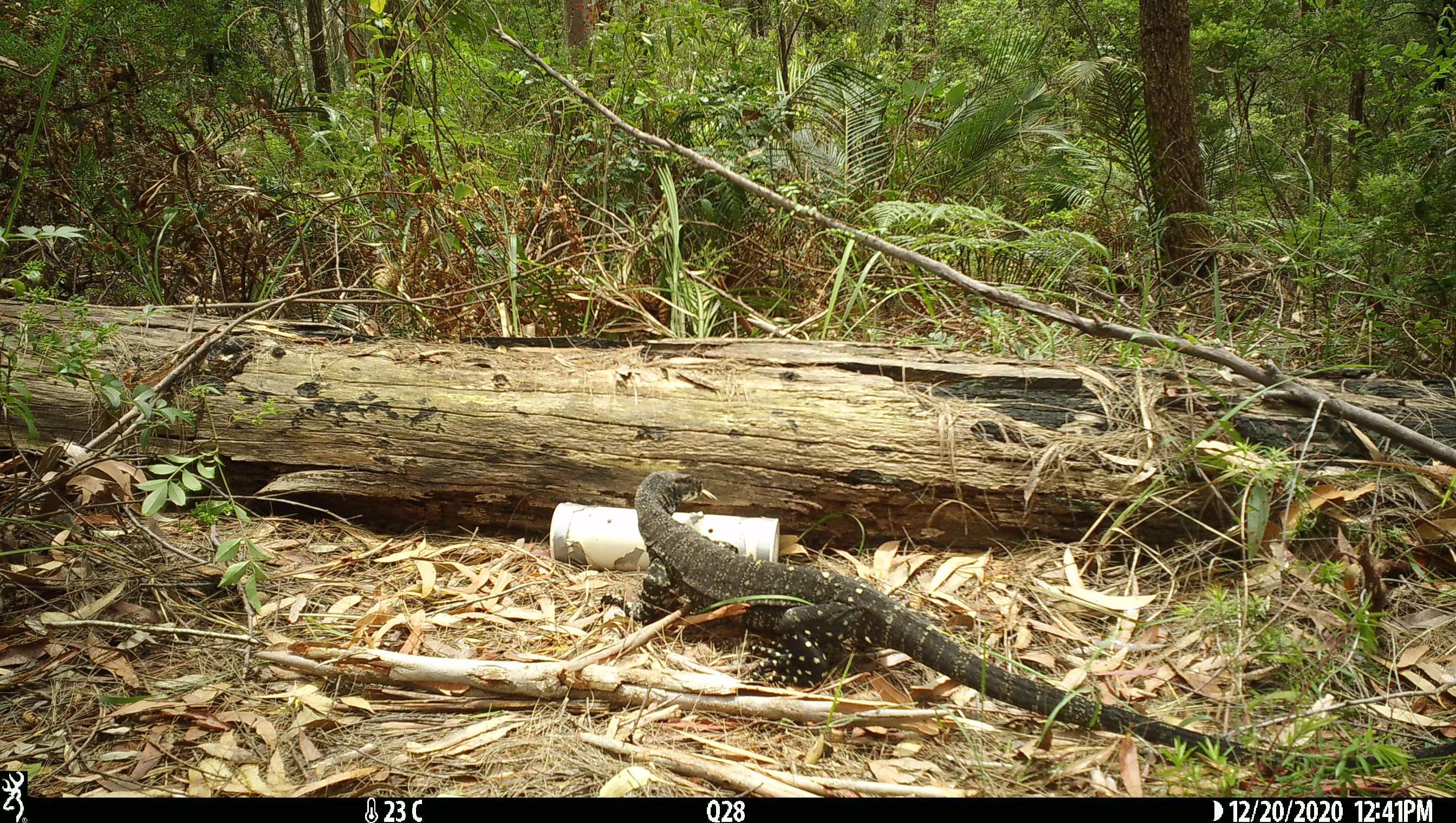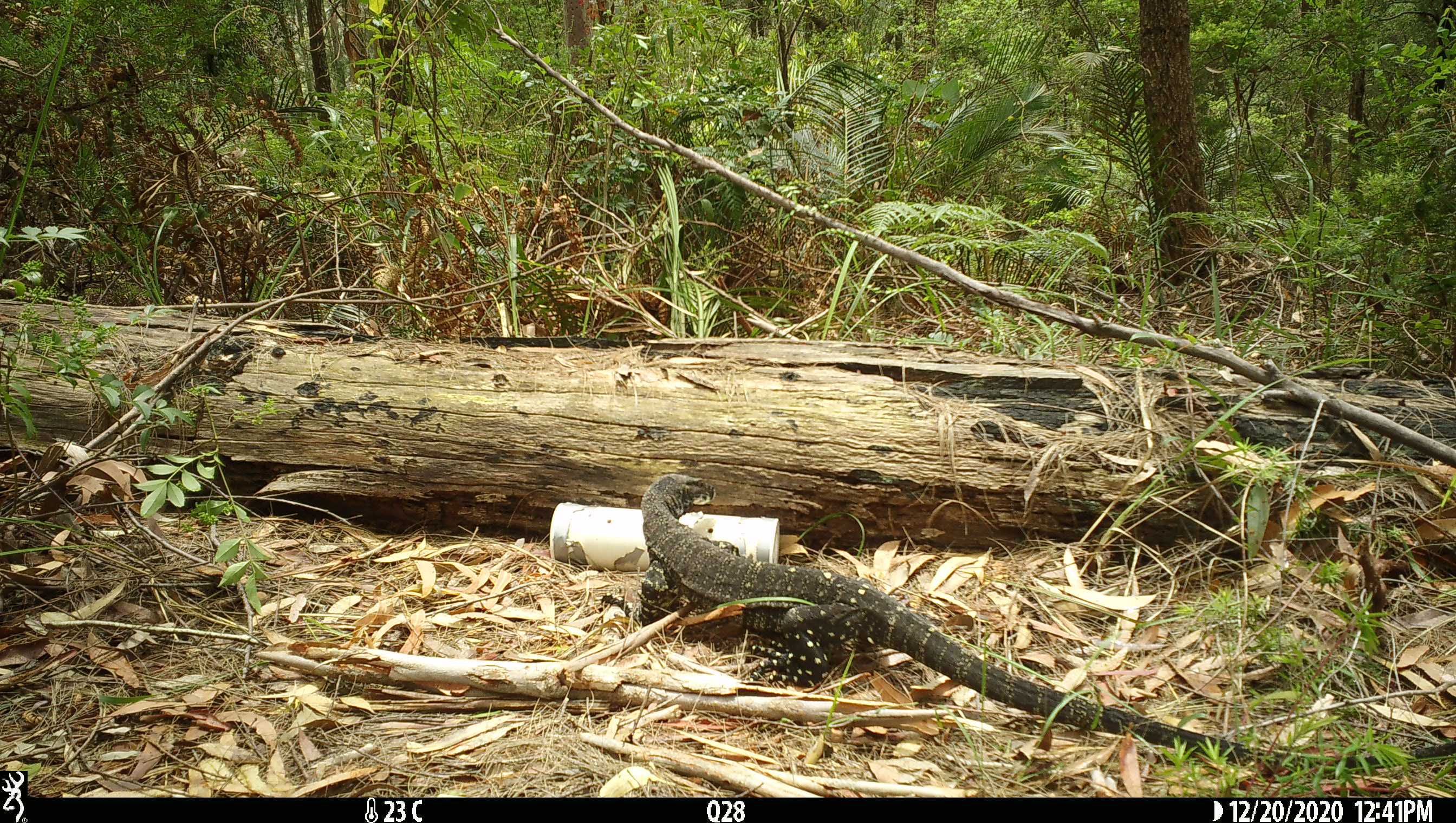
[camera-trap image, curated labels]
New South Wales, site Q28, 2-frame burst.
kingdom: Animalia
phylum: Chordata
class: Reptilia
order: Squamata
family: Varanidae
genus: Varanus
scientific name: Varanus varius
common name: lace monitor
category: goanna